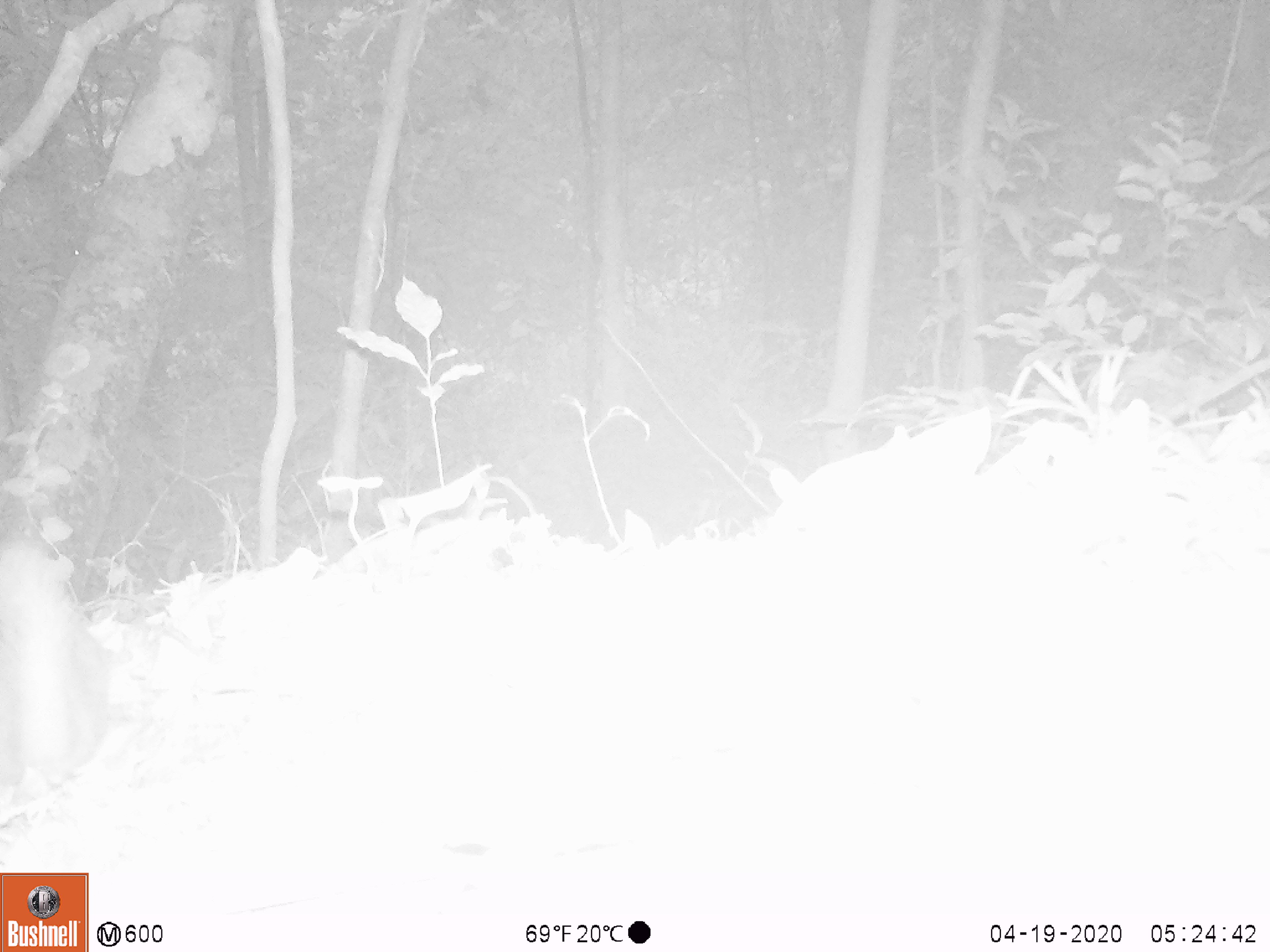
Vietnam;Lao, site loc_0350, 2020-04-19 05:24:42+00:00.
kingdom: Animalia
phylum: Chordata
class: Mammalia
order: Carnivora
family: Mustelidae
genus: Melogale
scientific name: Melogale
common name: ferret badger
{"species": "ferret badger (Melogale)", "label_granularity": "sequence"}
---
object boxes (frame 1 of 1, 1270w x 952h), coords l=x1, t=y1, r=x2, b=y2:
ferret badger: l=0, t=527, r=111, b=819